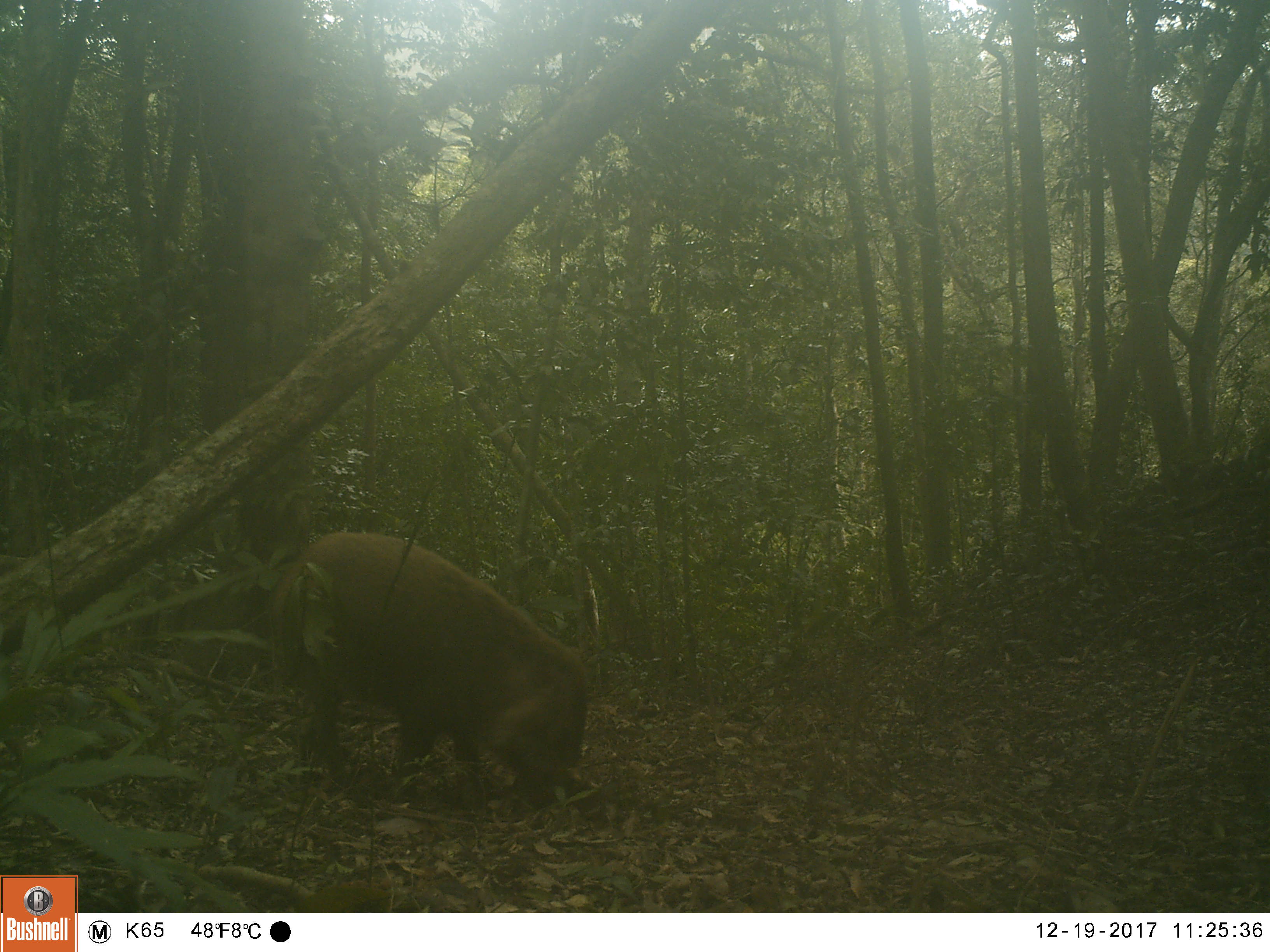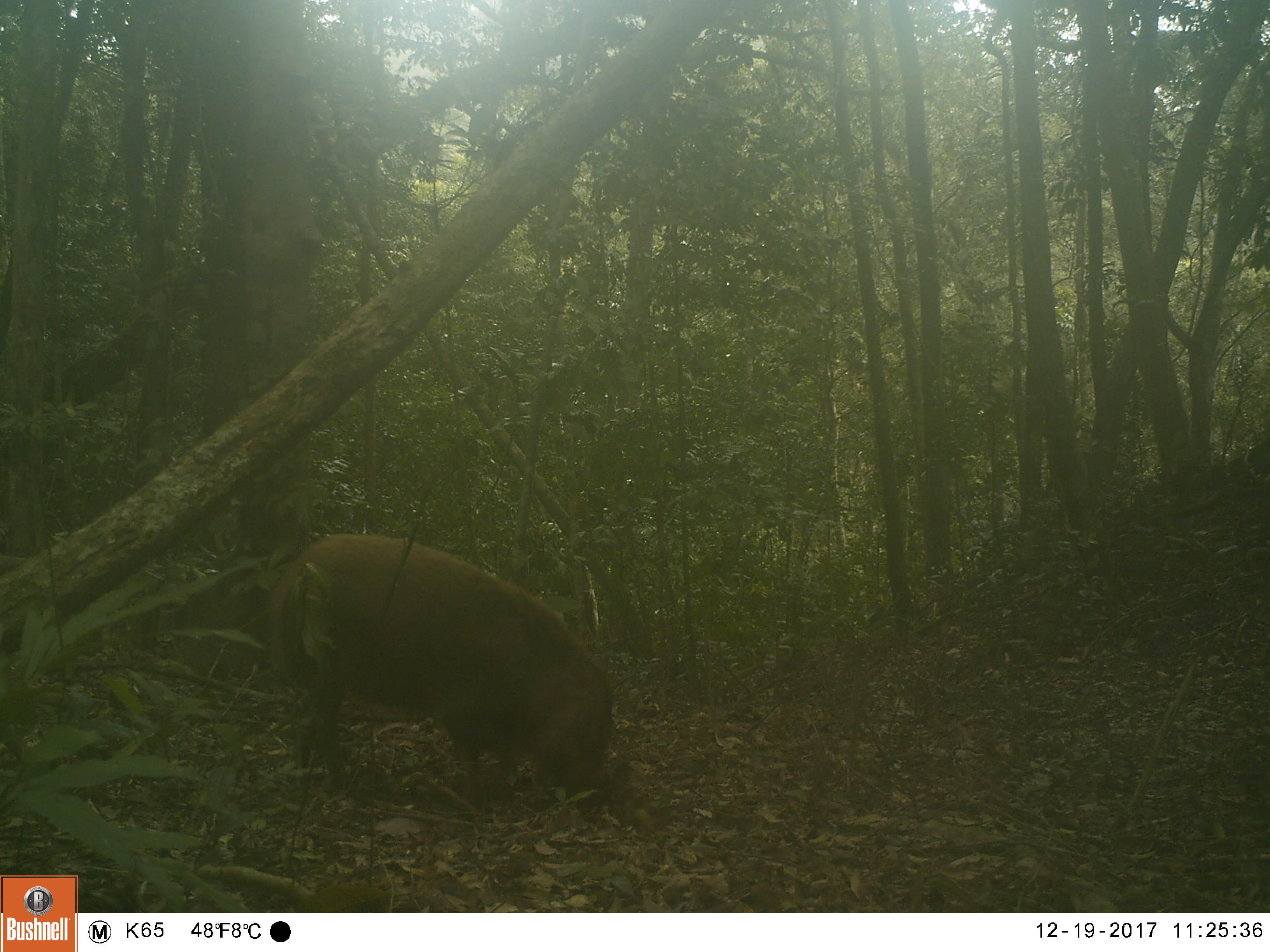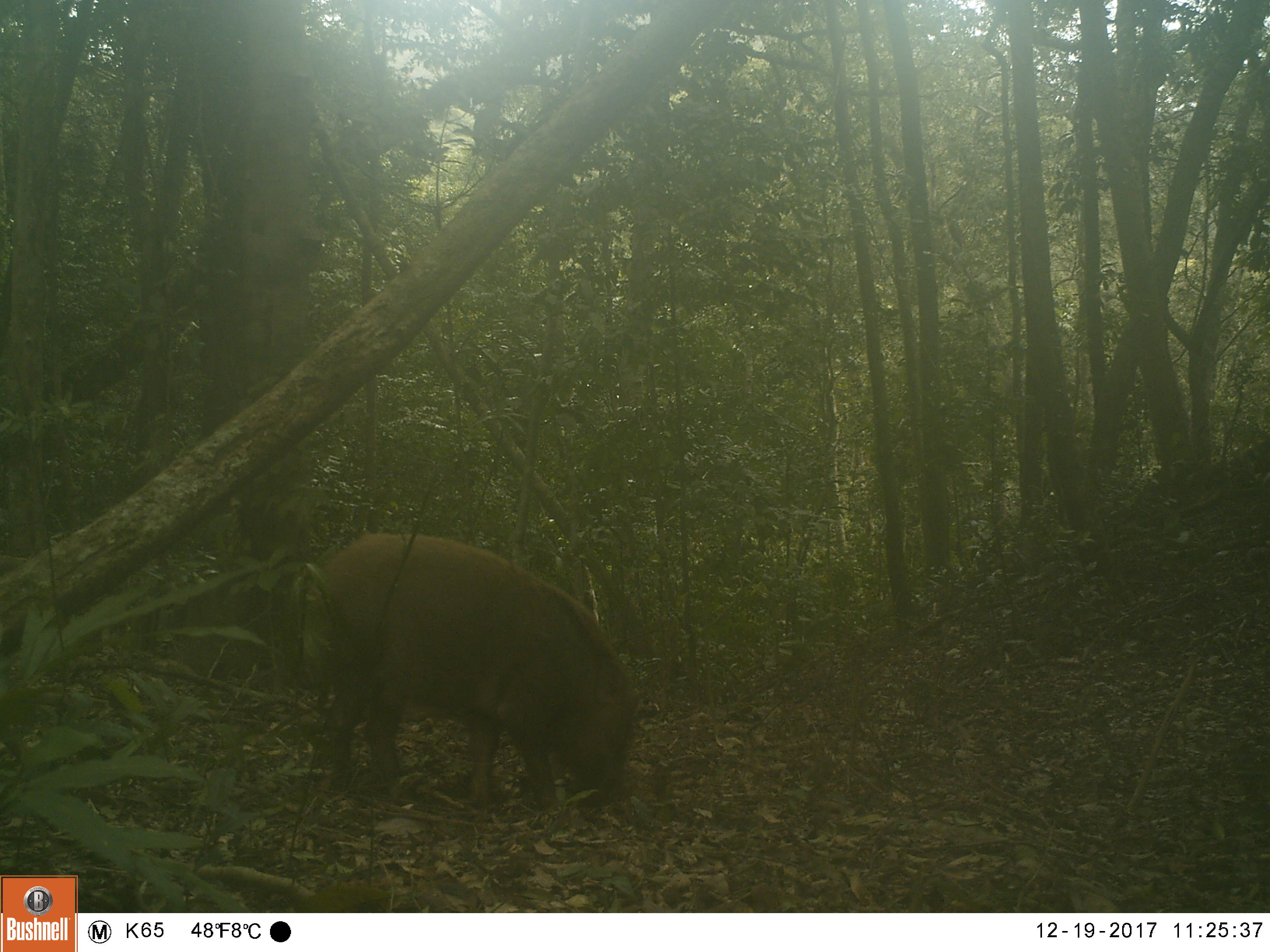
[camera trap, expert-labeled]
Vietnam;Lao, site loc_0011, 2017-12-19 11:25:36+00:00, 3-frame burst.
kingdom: Animalia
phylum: Chordata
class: Mammalia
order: Artiodactyla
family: Suidae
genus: Sus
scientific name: Sus scrofa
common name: eurasian wild pig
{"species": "eurasian wild pig (Sus scrofa)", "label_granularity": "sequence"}